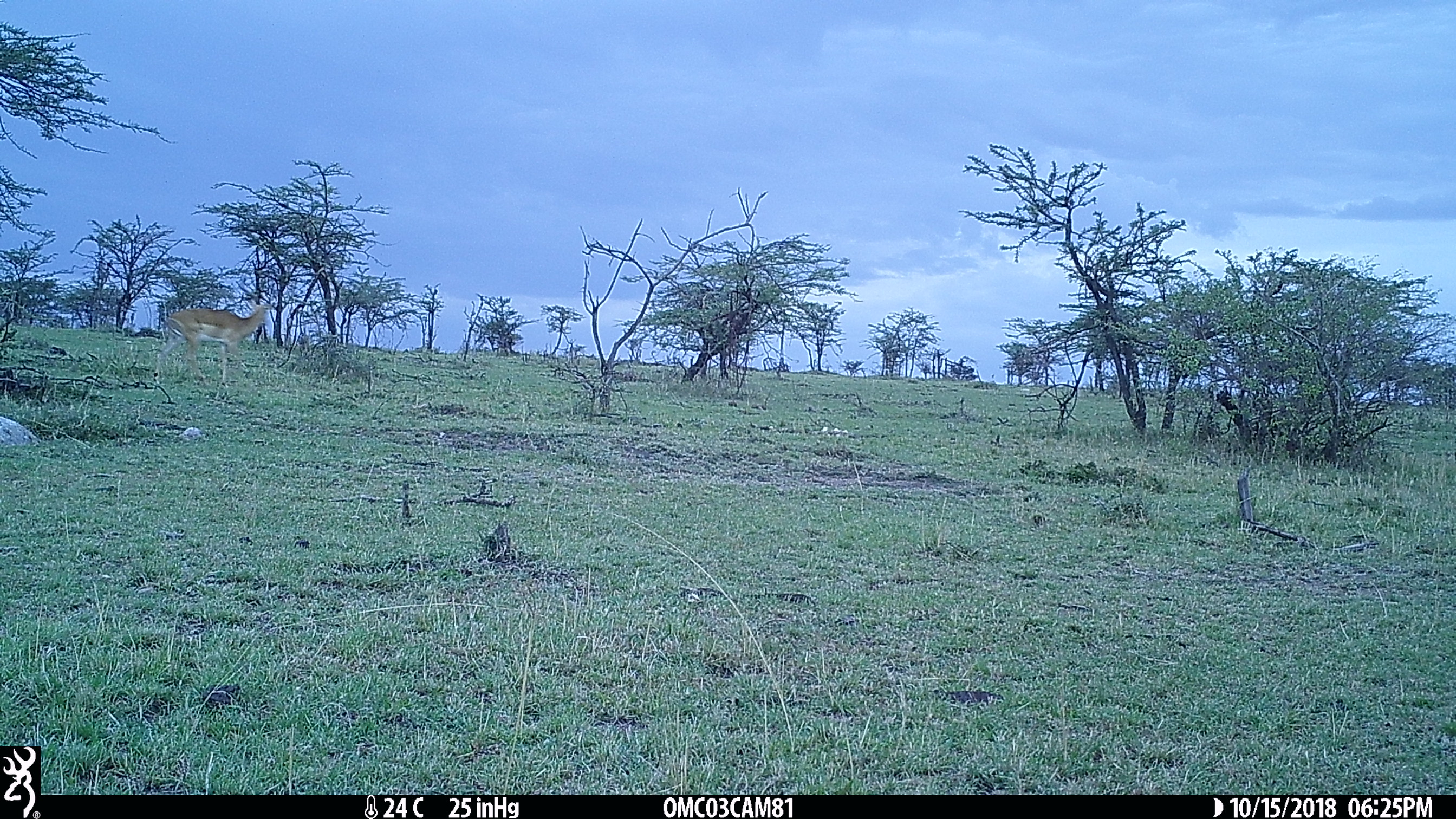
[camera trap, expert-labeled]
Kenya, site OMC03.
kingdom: Animalia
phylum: Chordata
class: Mammalia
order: Artiodactyla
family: Bovidae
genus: Aepyceros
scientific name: Aepyceros melampus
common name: impala